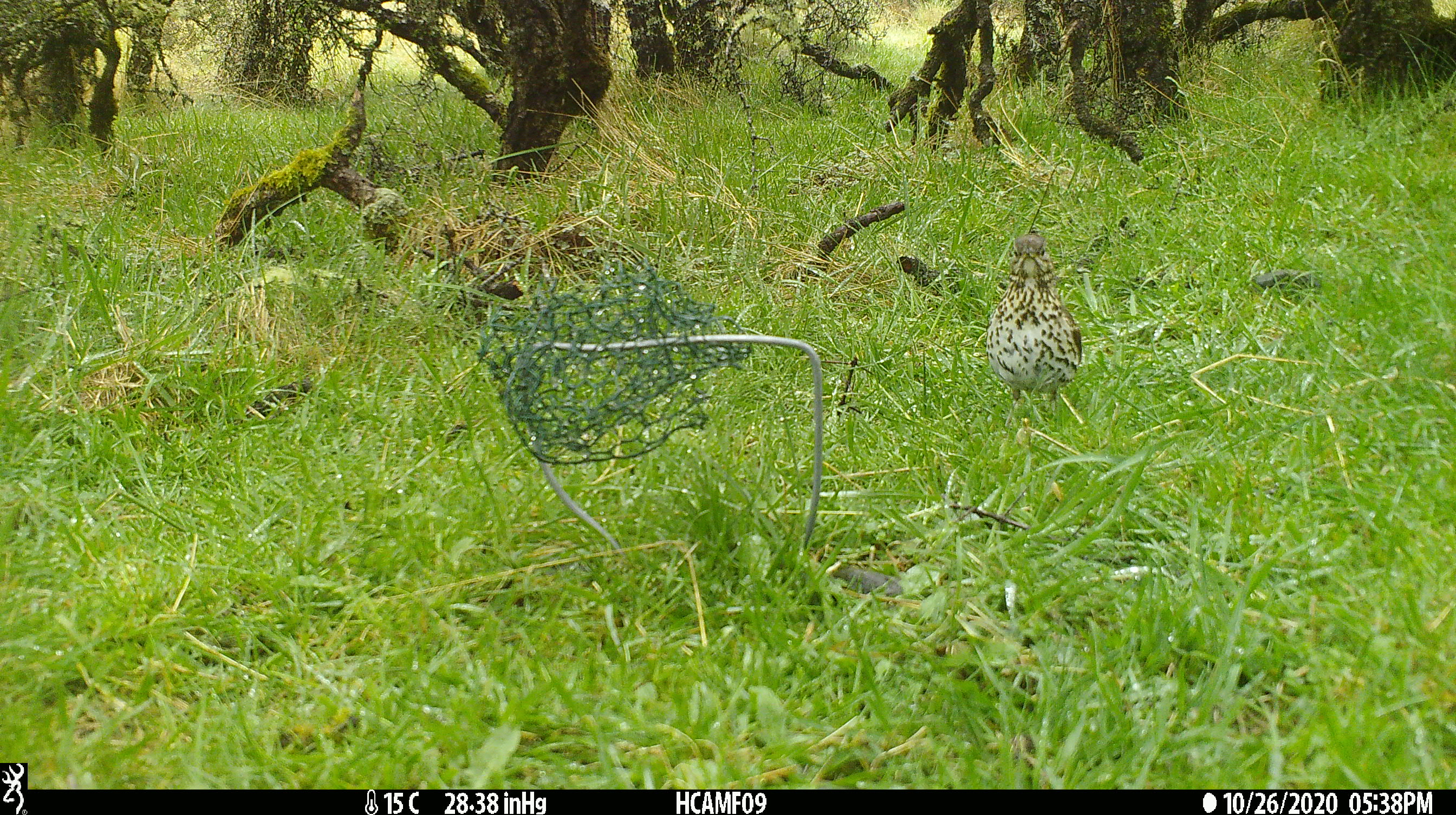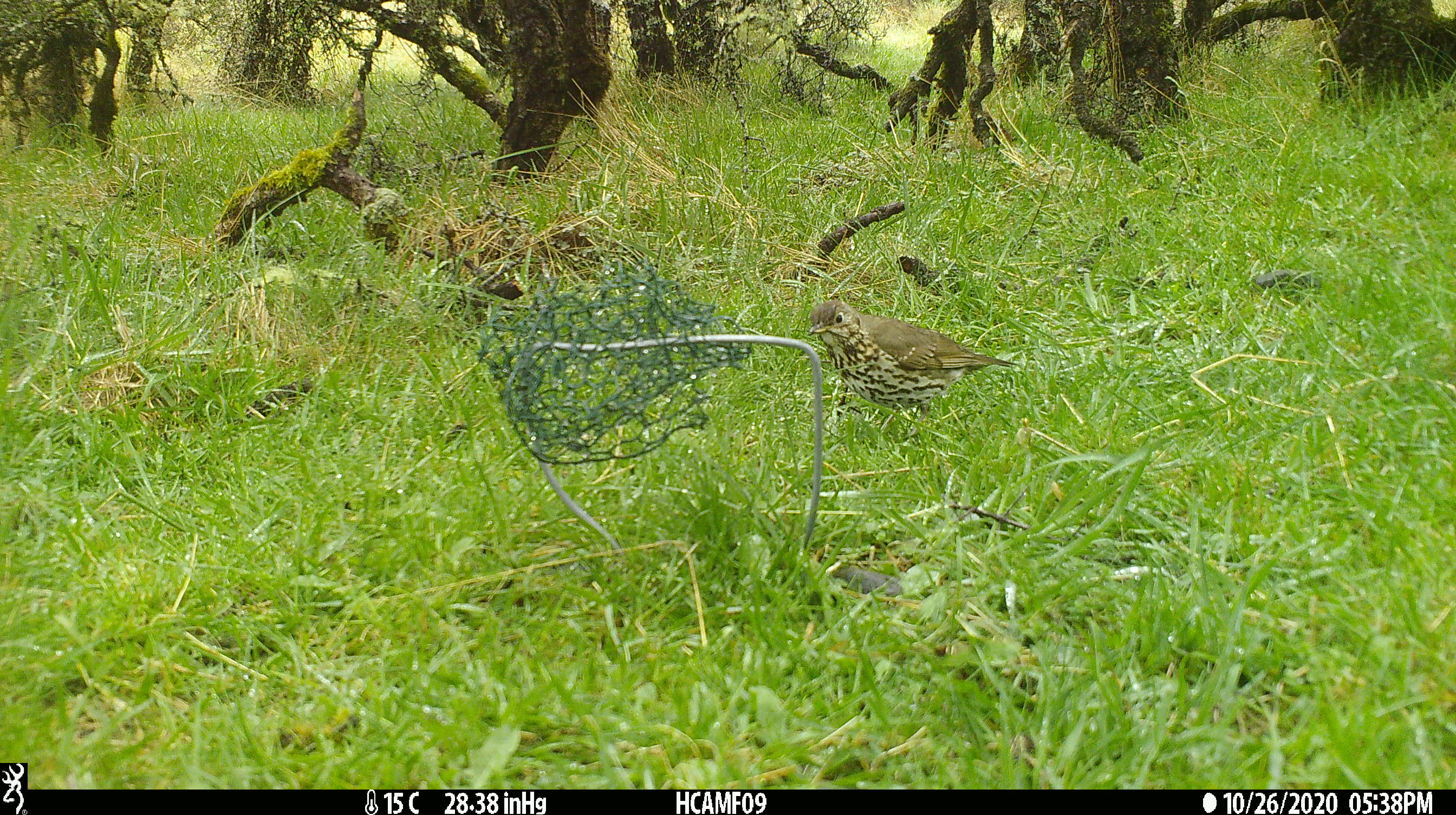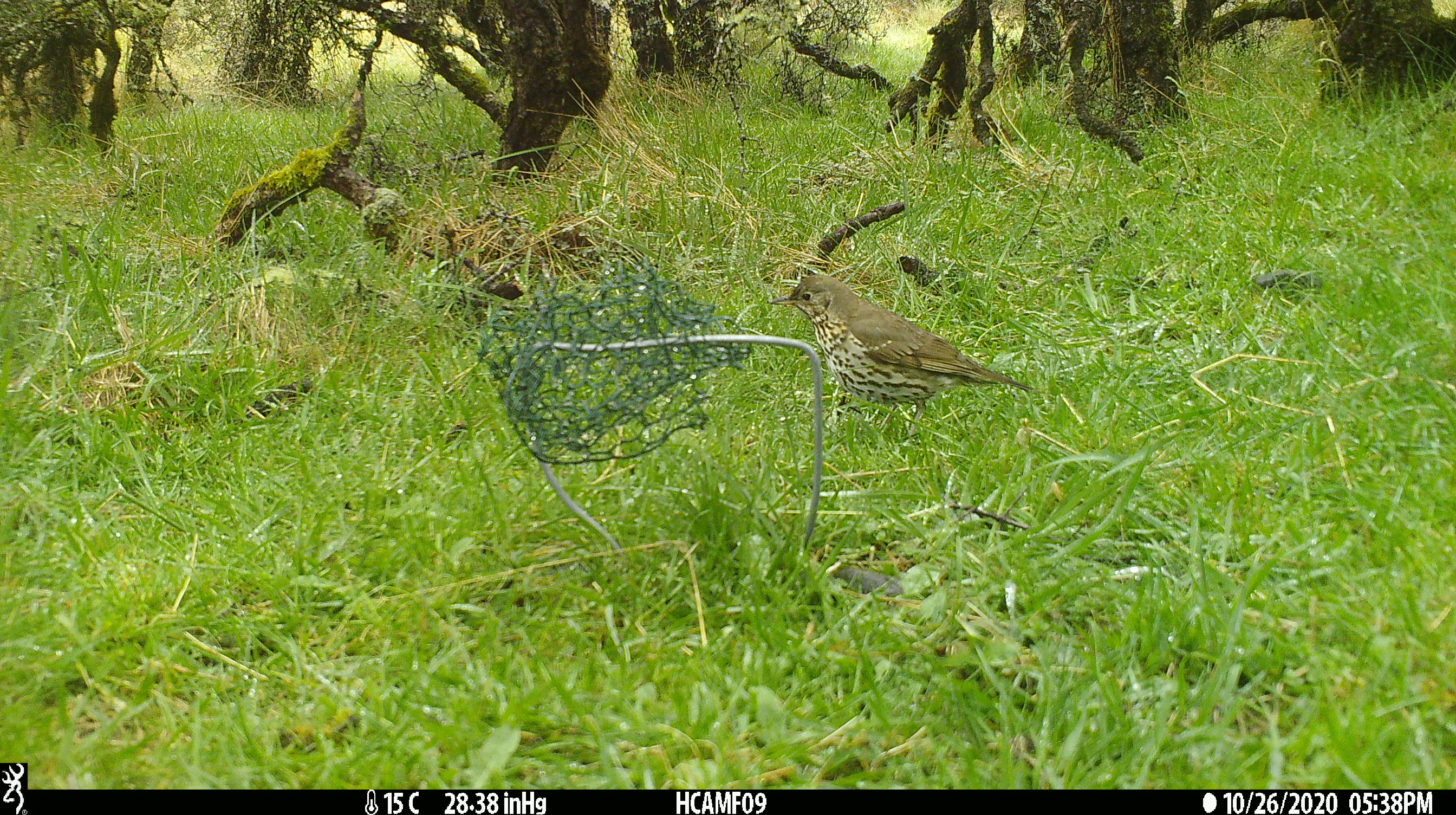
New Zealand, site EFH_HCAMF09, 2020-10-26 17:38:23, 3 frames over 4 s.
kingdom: Animalia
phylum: Chordata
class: Aves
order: Passeriformes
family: Turdidae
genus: Turdus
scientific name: Turdus philomelos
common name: song thrush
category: thrush